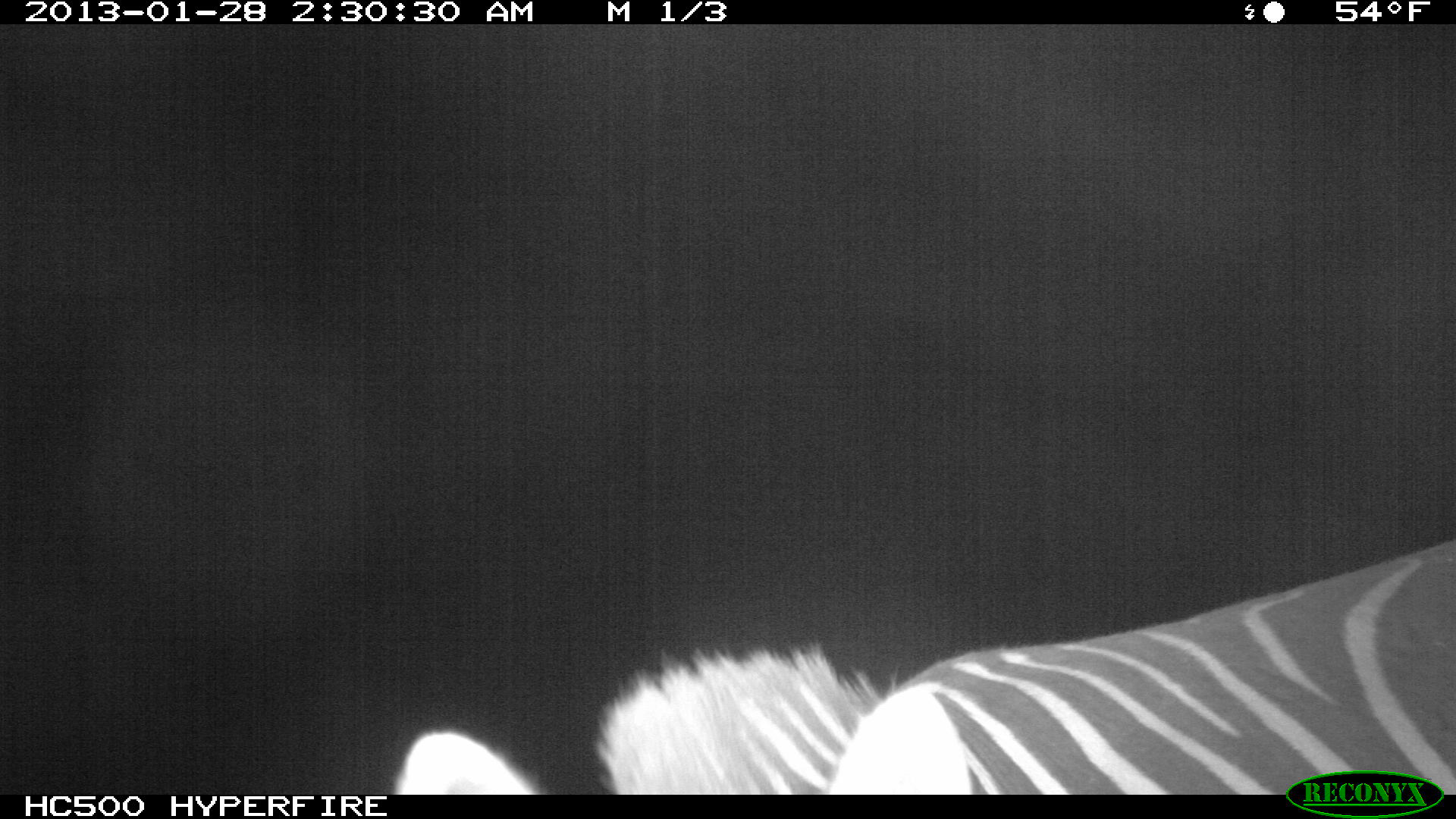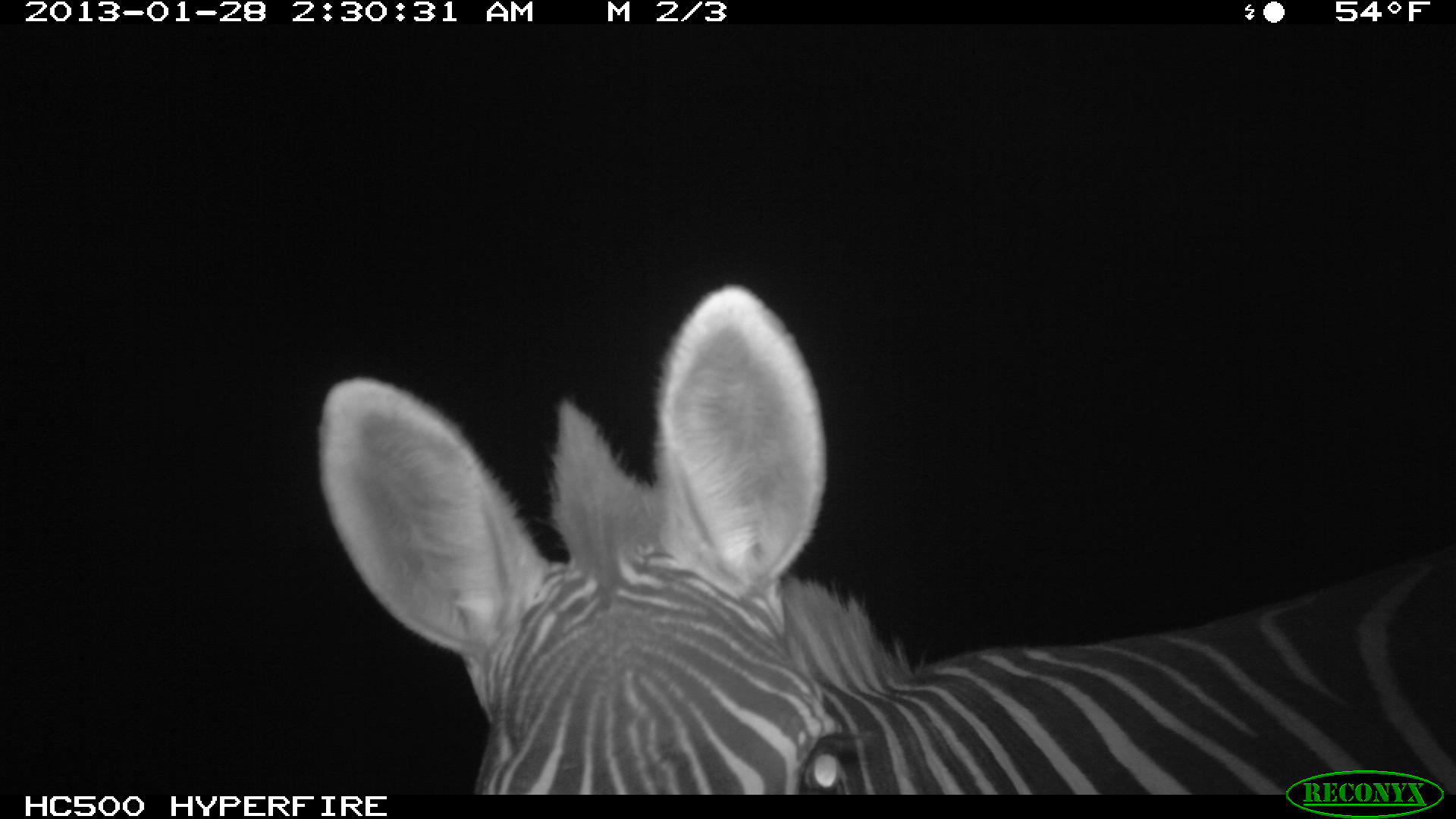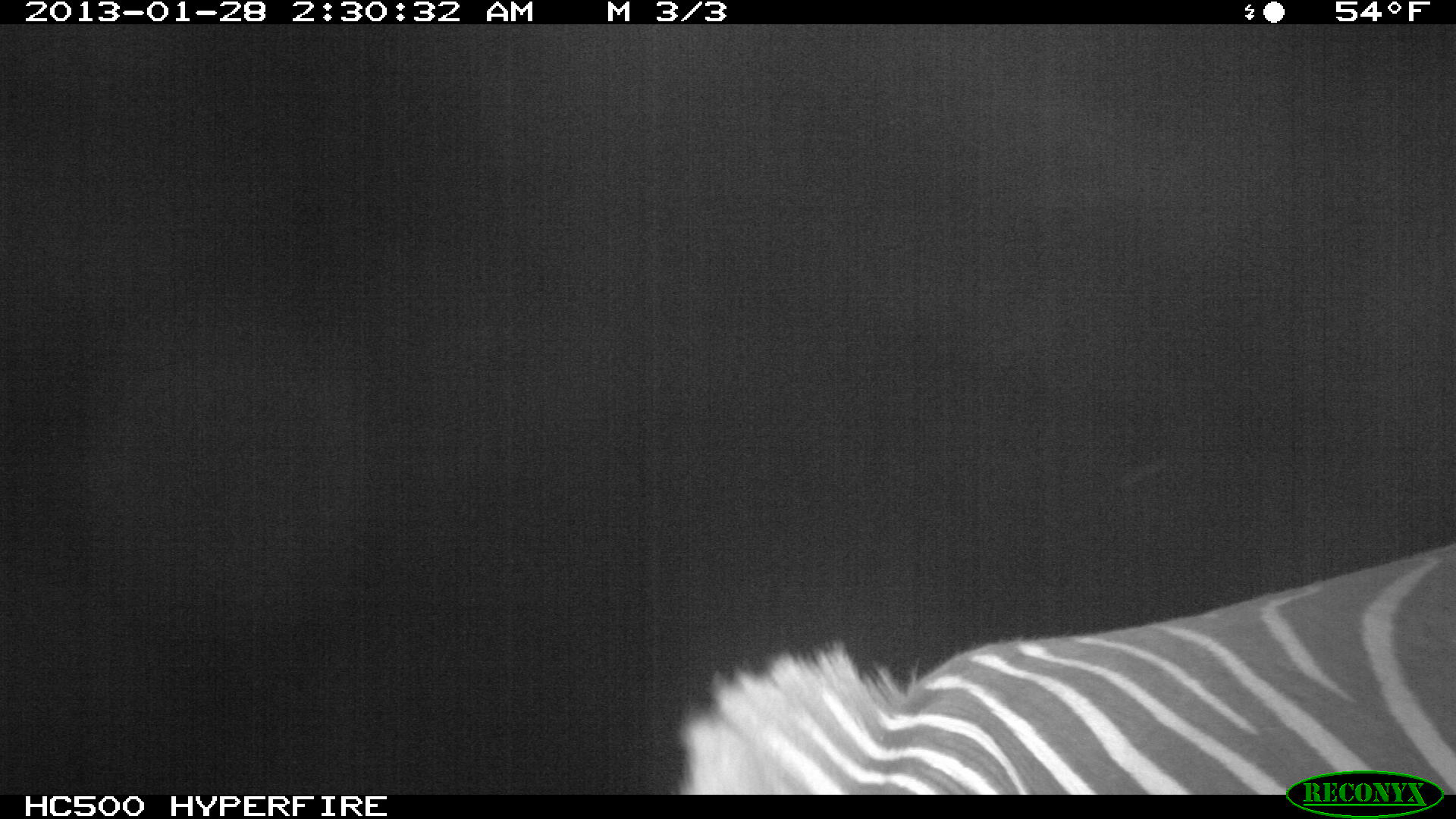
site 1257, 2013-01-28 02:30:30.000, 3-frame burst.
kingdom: Animalia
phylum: Chordata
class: Mammalia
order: Perissodactyla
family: Equidae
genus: Equus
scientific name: Equus quagga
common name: plains zebra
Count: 1.